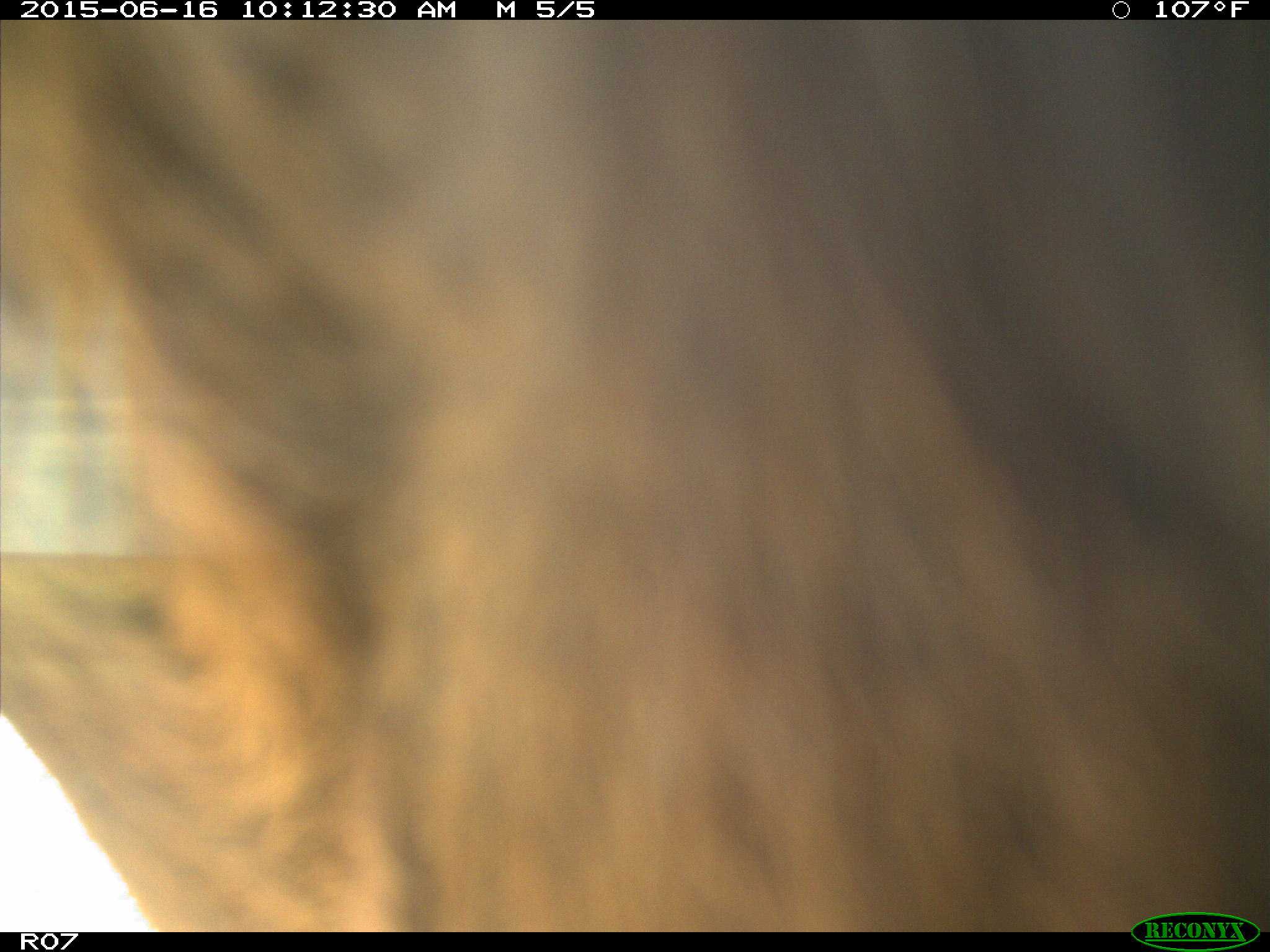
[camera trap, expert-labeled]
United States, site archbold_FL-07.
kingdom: Animalia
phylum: Chordata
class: Mammalia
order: Artiodactyla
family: Bovidae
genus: Bos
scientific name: Bos taurus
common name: domestic cow